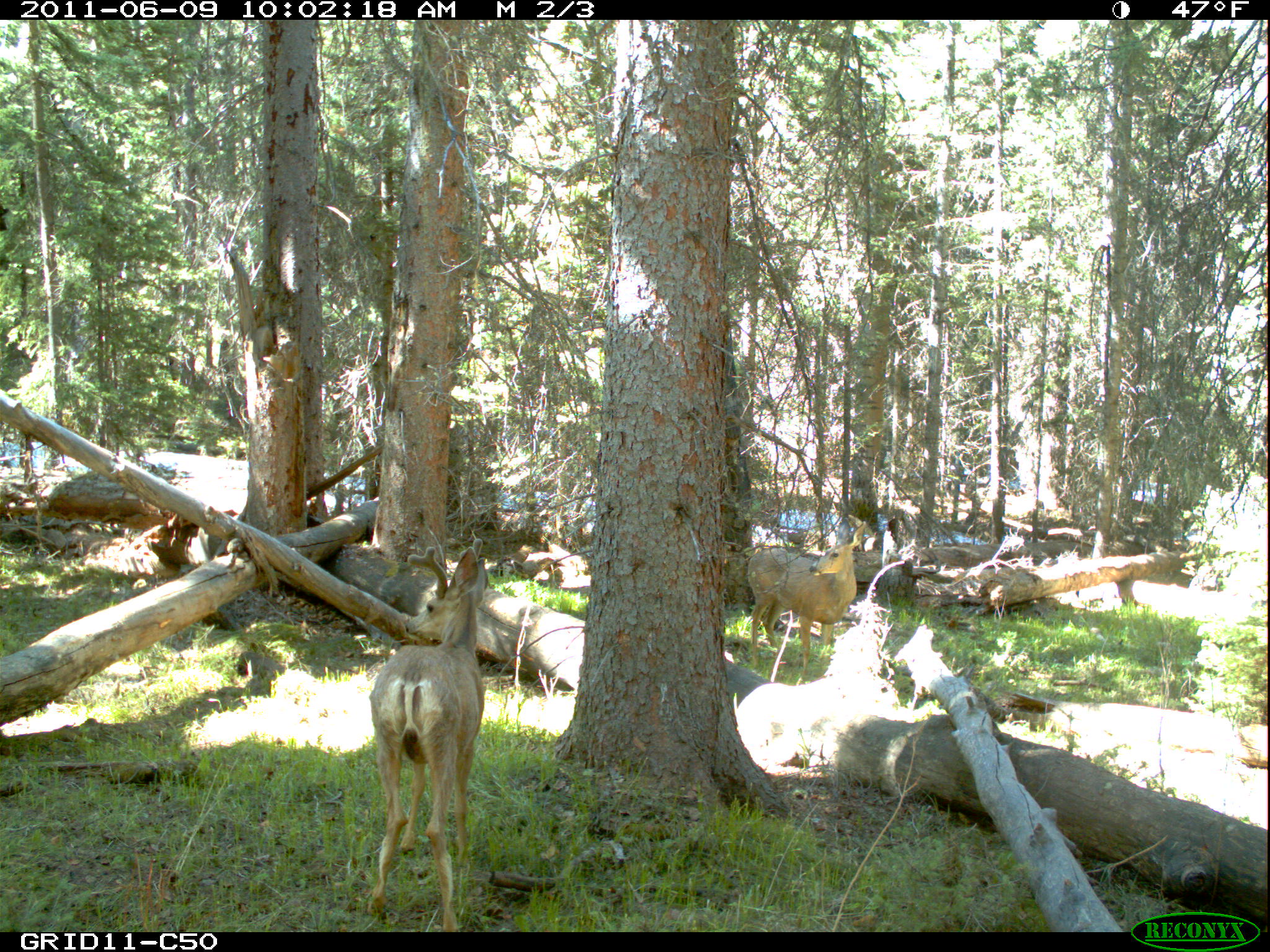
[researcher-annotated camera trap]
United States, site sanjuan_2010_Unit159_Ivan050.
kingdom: Animalia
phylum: Chordata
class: Mammalia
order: Artiodactyla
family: Cervidae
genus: Odocoileus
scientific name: Odocoileus hemionus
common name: mule deer